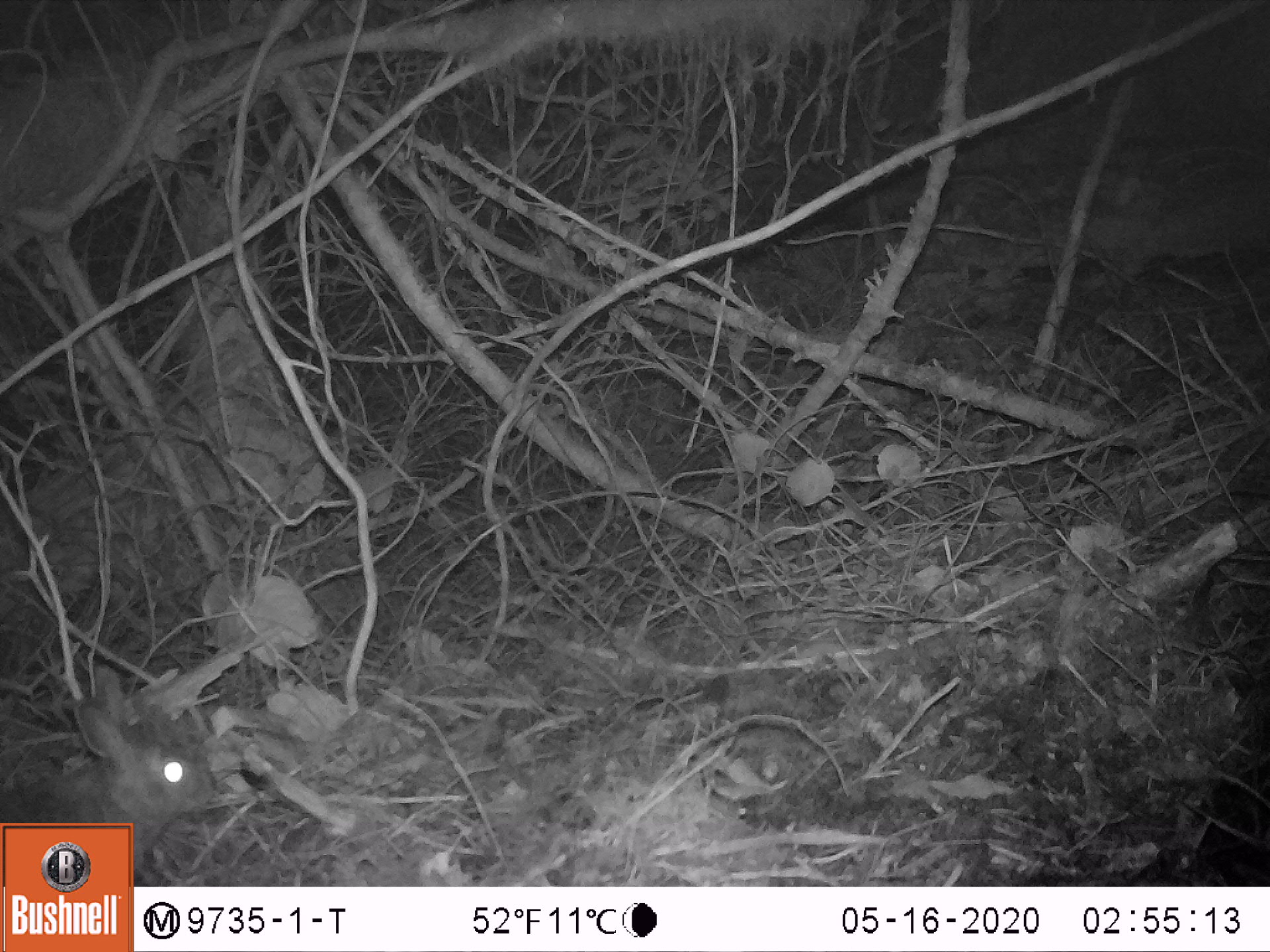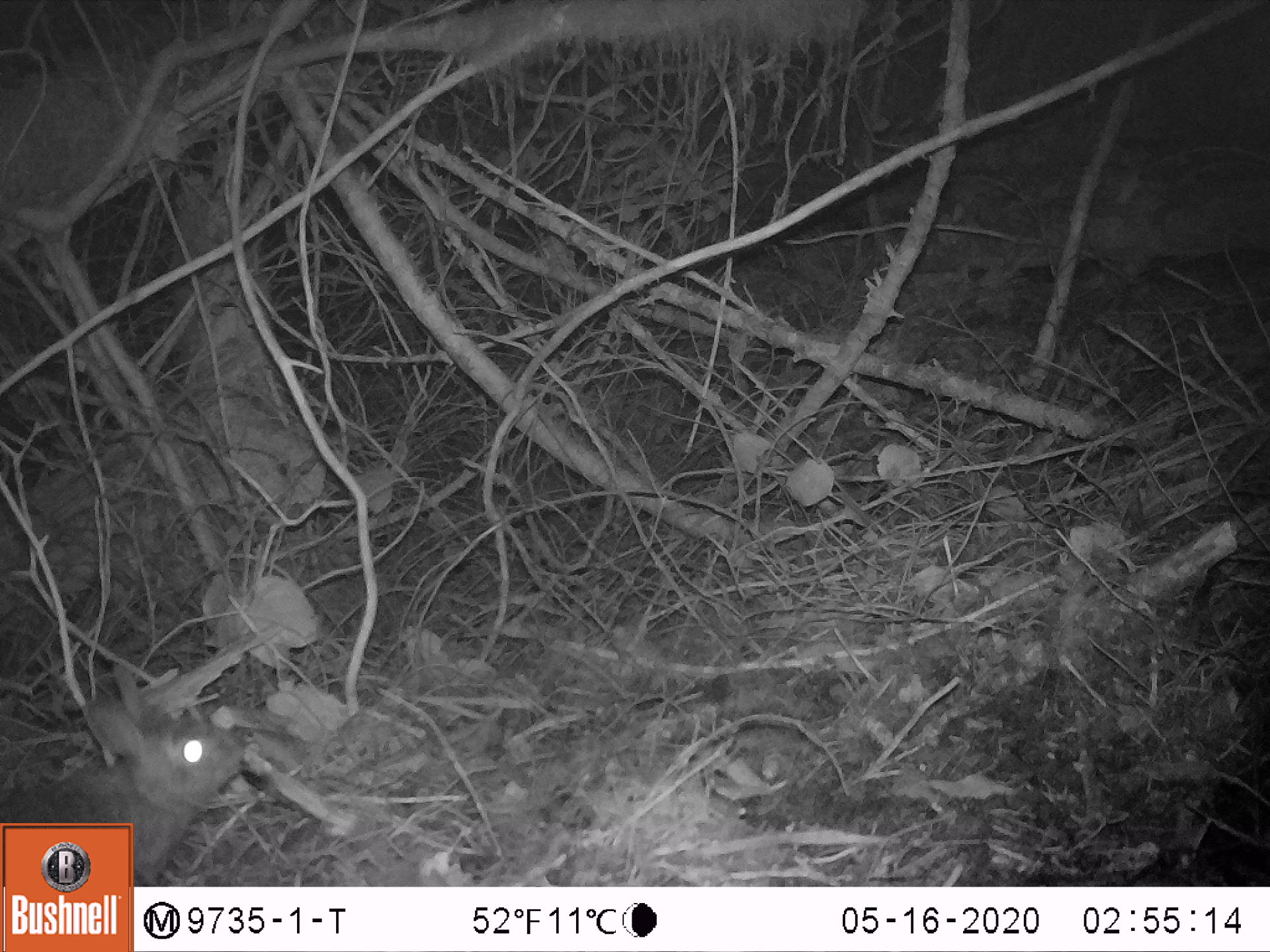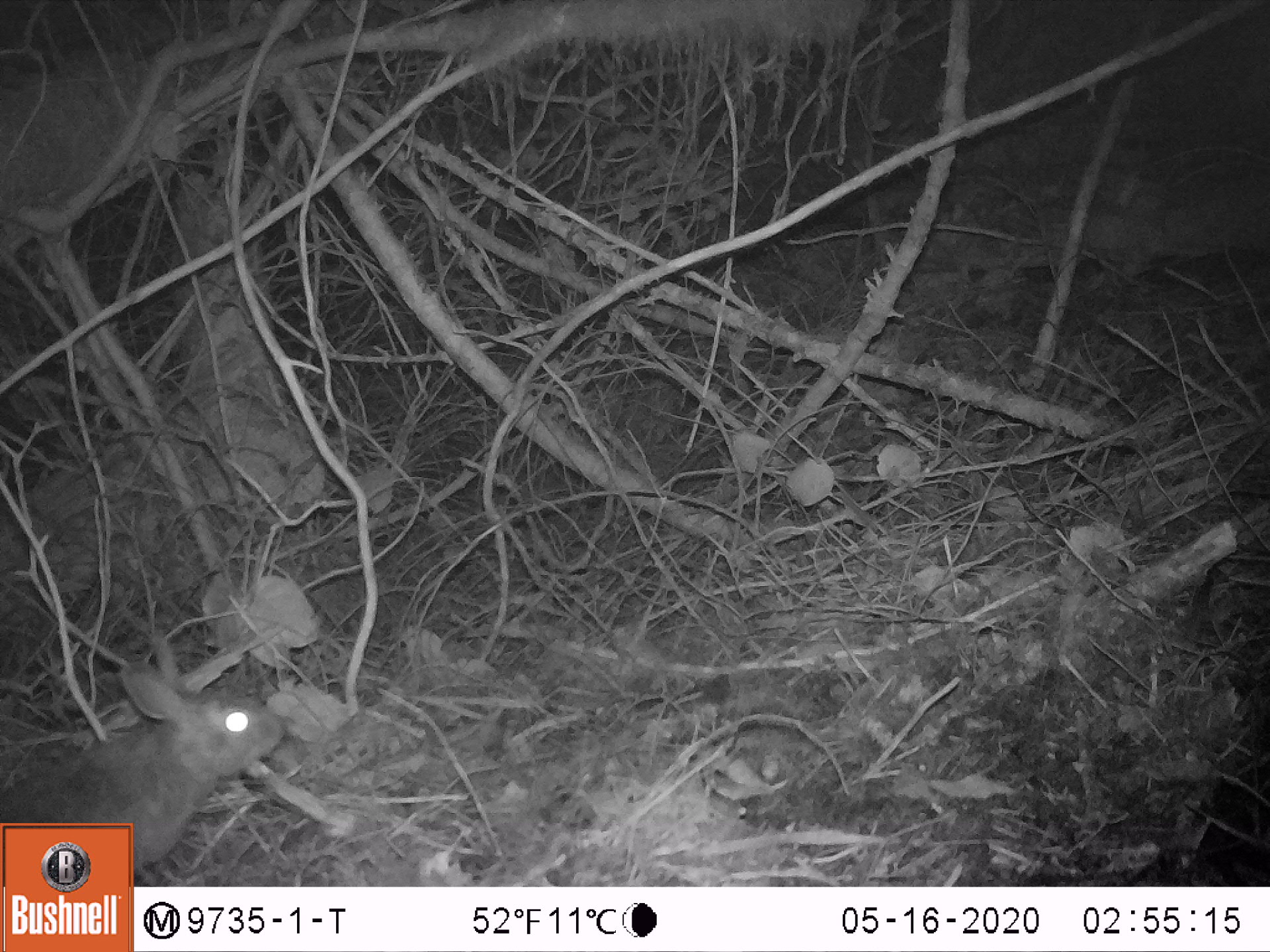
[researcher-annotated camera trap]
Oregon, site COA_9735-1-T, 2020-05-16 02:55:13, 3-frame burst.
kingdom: Animalia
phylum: Chordata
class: Mammalia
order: Lagomorpha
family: Leporidae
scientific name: Leporidae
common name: hares and rabbits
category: leporidae family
Leporidae family (hares and rabbits) (Leporidae).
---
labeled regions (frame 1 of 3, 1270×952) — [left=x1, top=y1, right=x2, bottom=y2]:
leporidae family: [left=14, top=669, right=228, bottom=818]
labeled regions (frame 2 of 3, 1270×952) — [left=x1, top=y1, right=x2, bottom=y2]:
leporidae family: [left=1, top=680, right=252, bottom=816]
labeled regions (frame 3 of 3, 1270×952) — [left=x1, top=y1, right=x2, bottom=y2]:
leporidae family: [left=5, top=655, right=288, bottom=813]